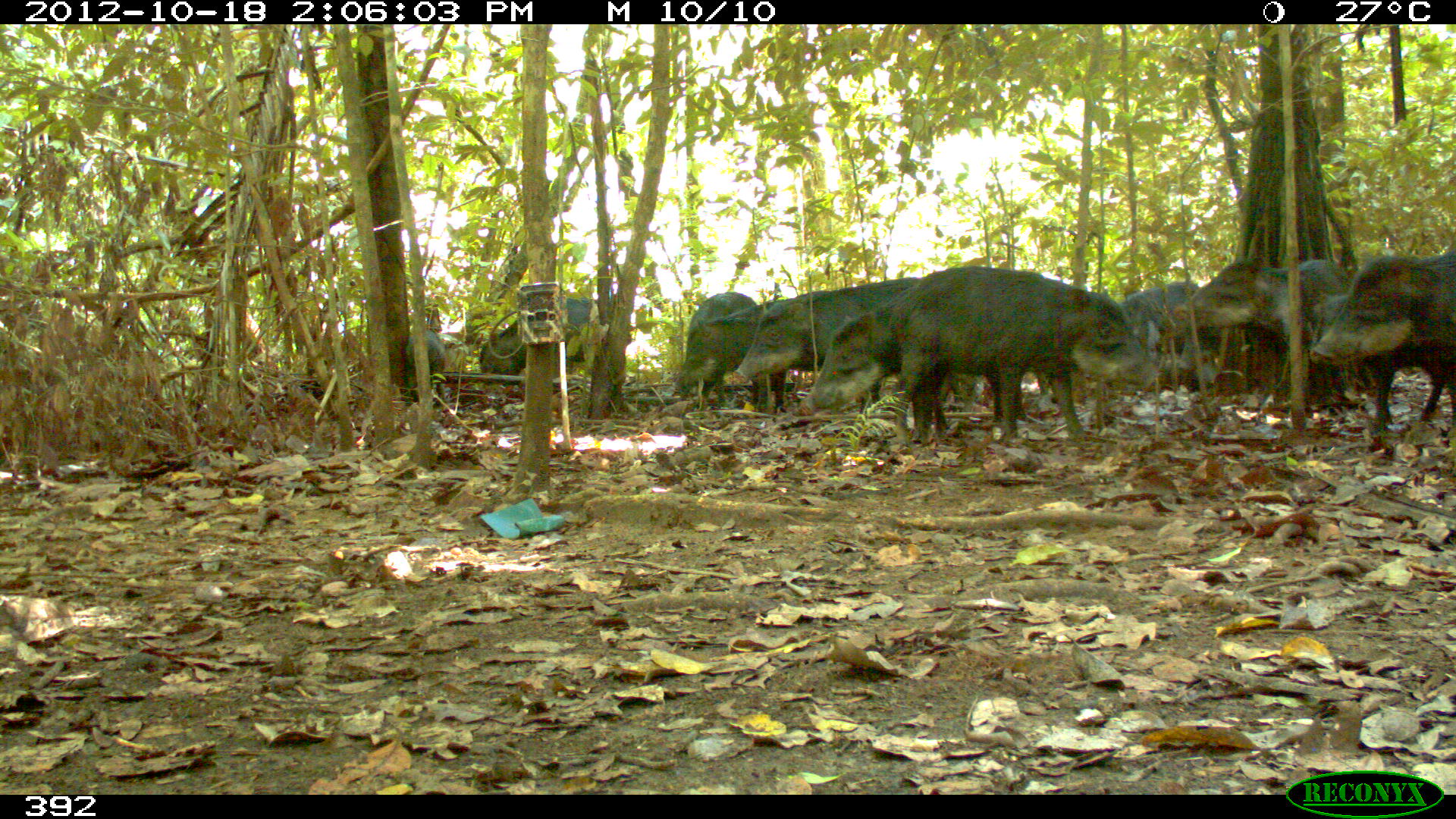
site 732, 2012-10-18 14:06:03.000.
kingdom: Animalia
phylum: Chordata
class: Mammalia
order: Artiodactyla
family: Tayassuidae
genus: Tayassu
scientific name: Tayassu pecari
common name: white-lipped peccary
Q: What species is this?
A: Tayassu pecari (white-lipped peccary).